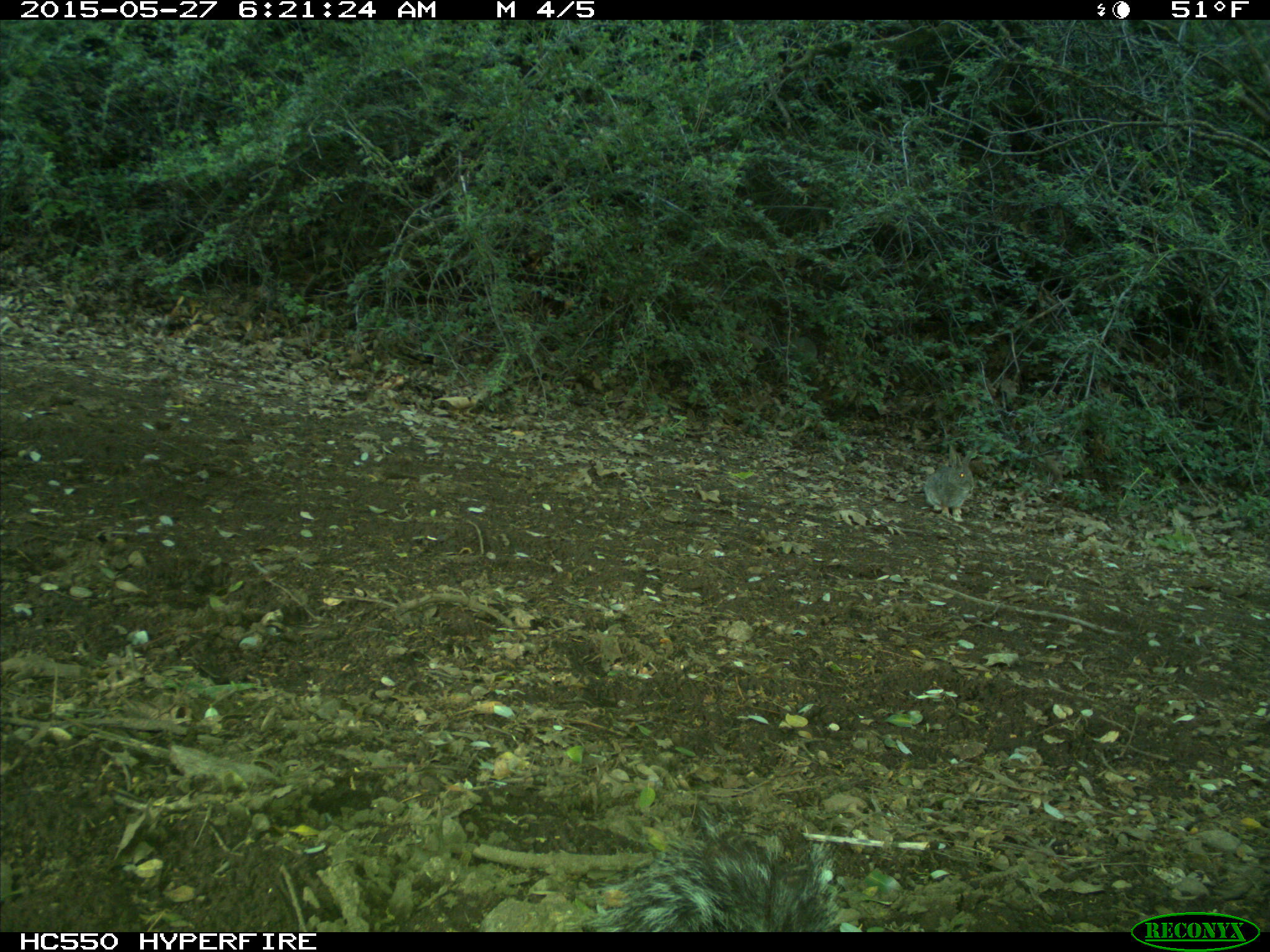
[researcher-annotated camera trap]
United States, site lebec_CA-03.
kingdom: Animalia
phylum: Chordata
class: Mammalia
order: Rodentia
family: Sciuridae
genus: Sciurus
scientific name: Sciurus carolinensis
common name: eastern gray squirrel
Sciurus carolinensis (eastern gray squirrel).